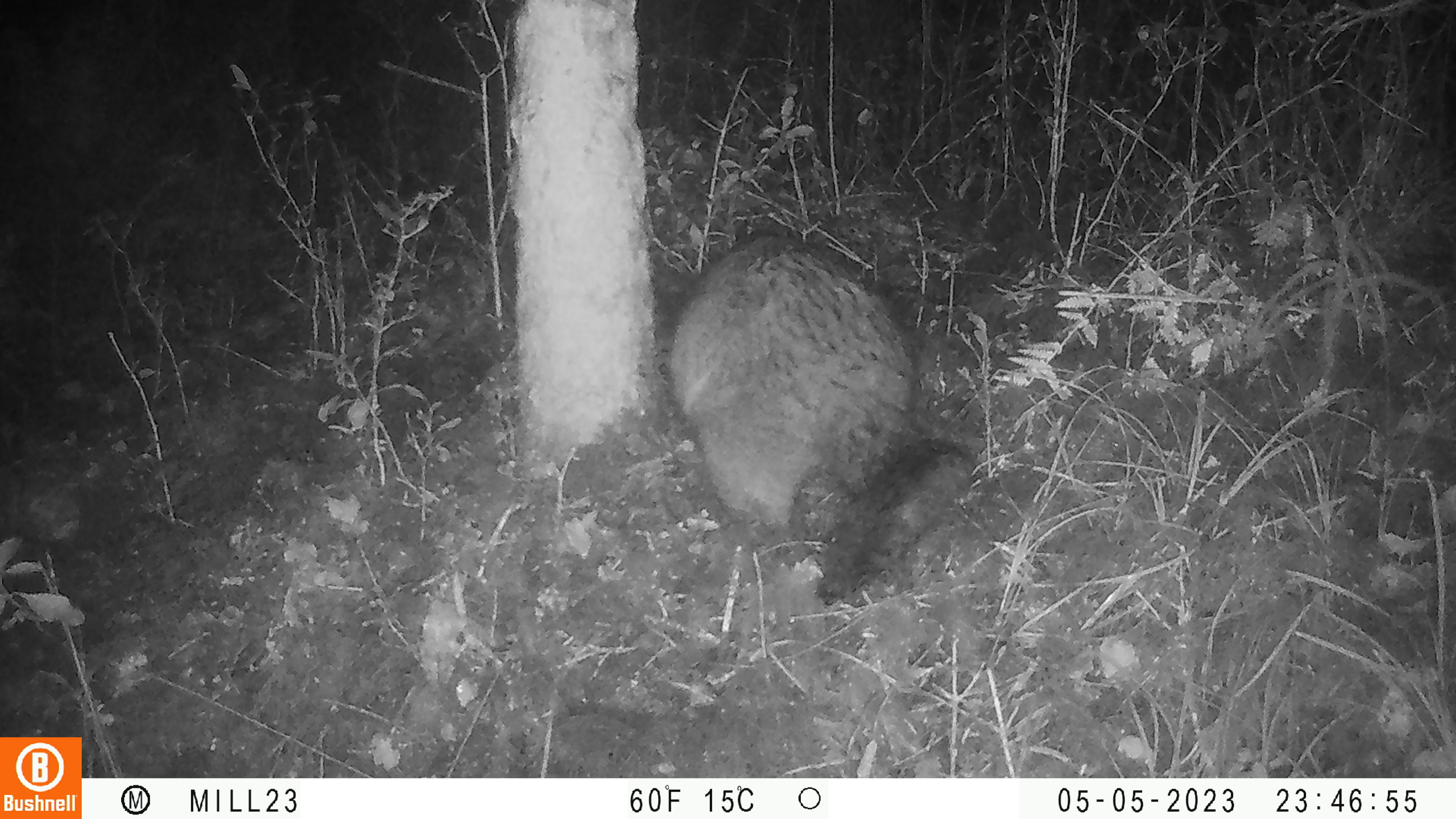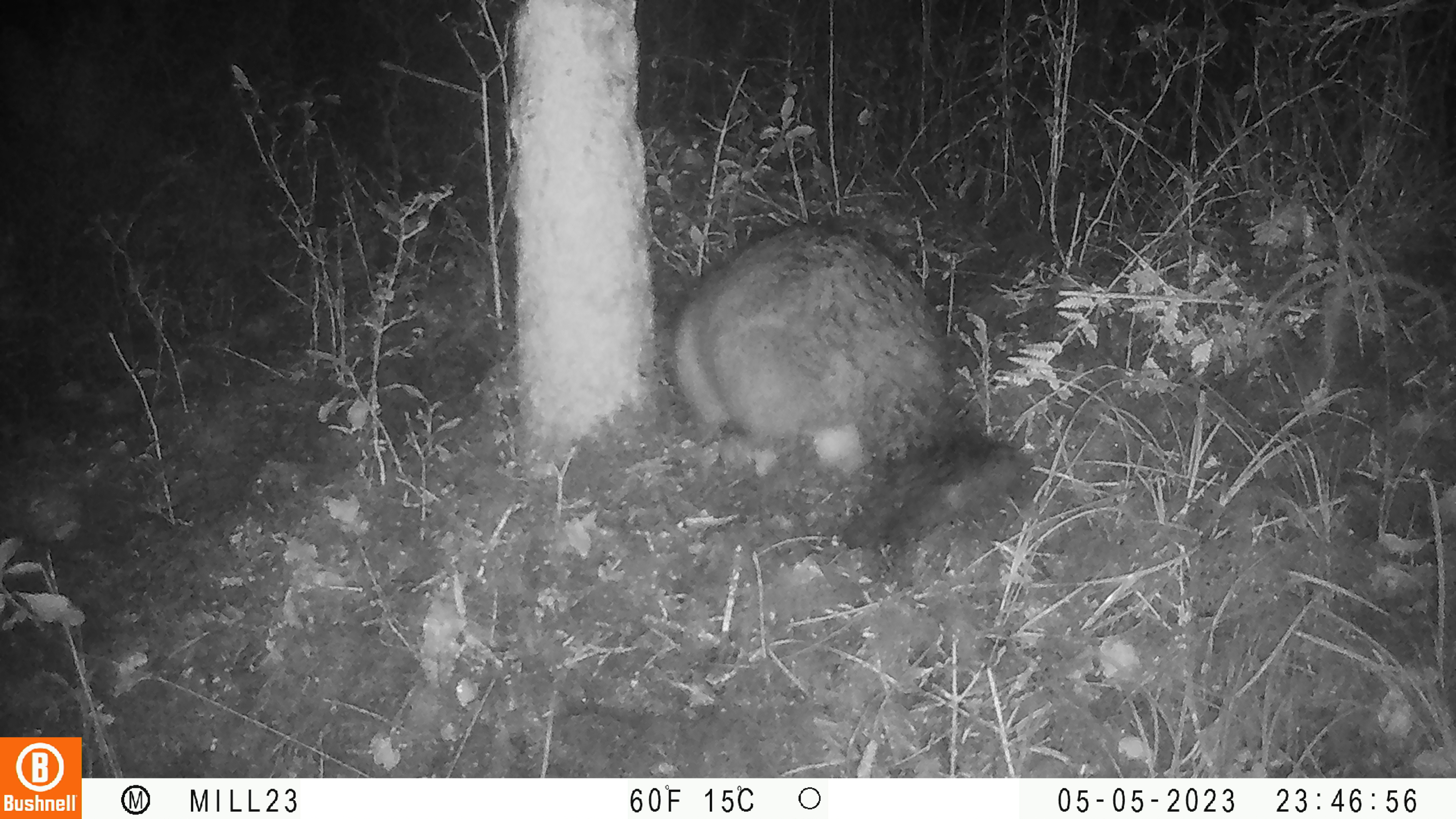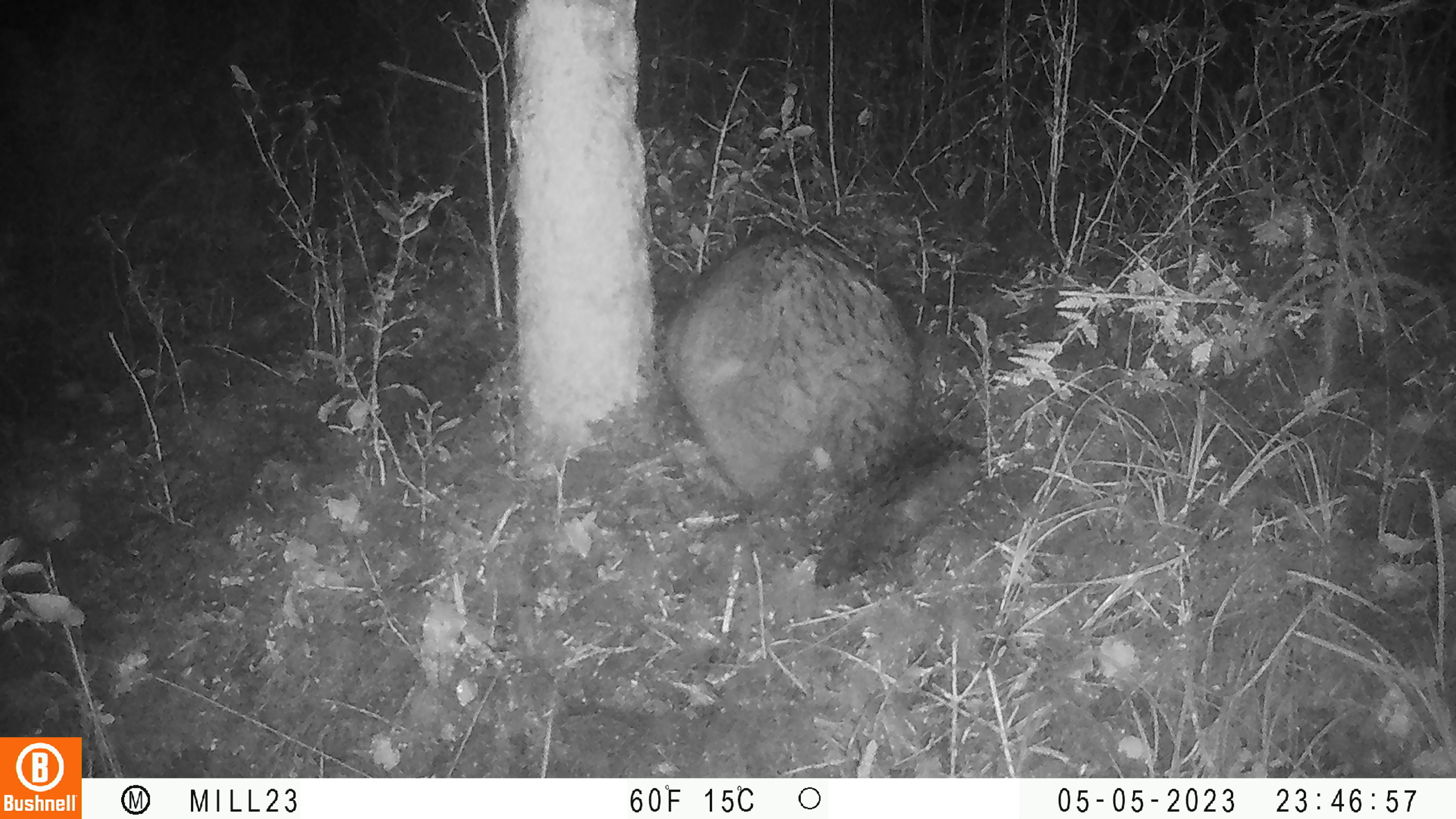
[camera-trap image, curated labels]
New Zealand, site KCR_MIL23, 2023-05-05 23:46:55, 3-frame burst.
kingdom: Animalia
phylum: Chordata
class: Mammalia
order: Diprotodontia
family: Phalangeridae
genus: Trichosurus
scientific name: Trichosurus vulpecula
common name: common brushtail possum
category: possum